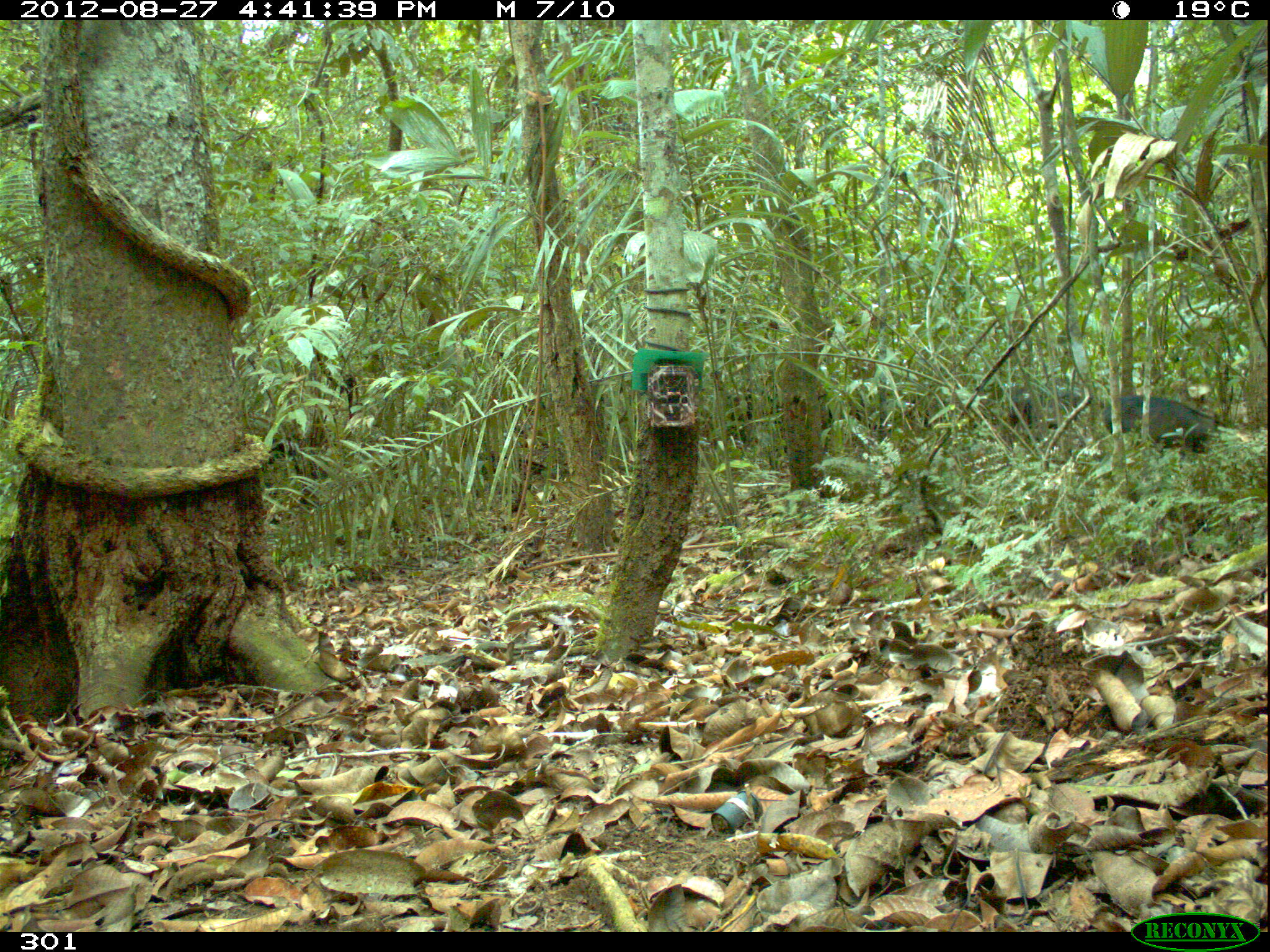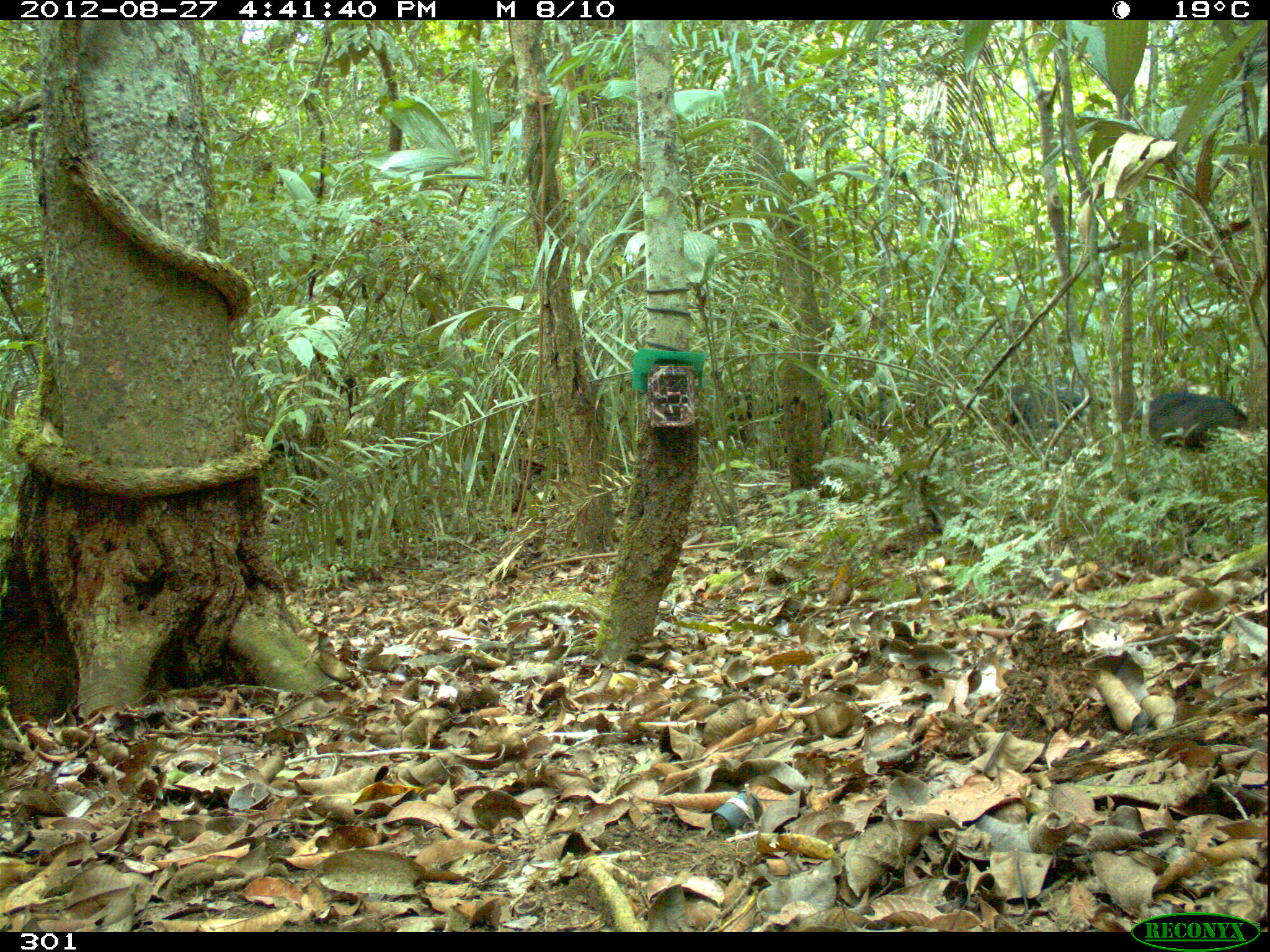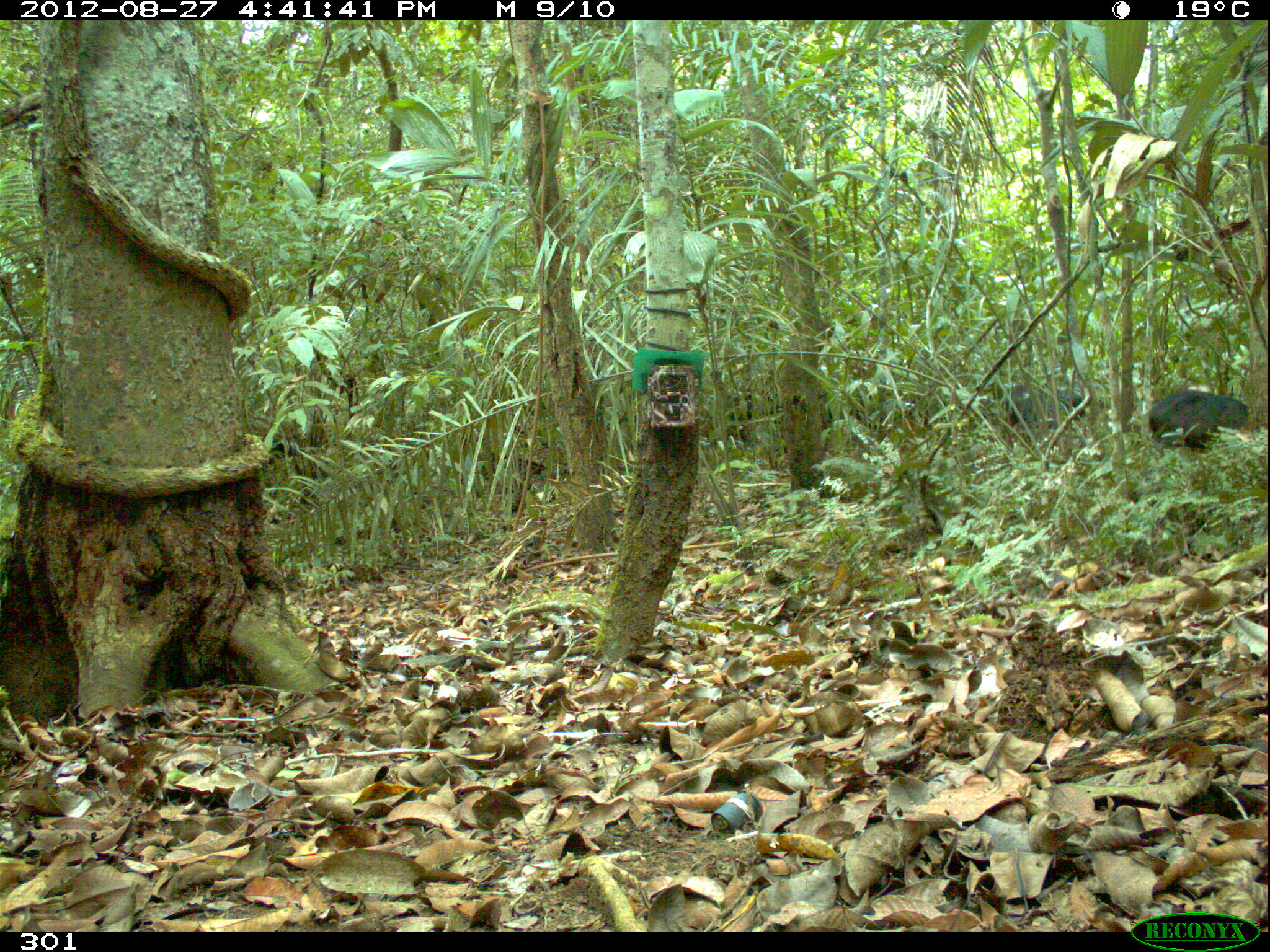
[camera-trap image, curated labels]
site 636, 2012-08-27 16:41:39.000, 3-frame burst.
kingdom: Animalia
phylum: Chordata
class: Mammalia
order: Artiodactyla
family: Tayassuidae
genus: Tayassu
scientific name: Tayassu pecari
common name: white-lipped peccary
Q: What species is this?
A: Tayassu pecari (white-lipped peccary).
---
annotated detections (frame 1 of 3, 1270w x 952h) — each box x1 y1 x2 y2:
tayassu pecari: 1104 396 1227 456; 1007 385 1103 435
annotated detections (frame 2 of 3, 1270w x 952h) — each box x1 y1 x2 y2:
tayassu pecari: 1132 391 1250 453; 1002 384 1102 439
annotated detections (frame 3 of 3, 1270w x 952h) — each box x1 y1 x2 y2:
tayassu pecari: 1148 388 1248 451; 1001 383 1099 425